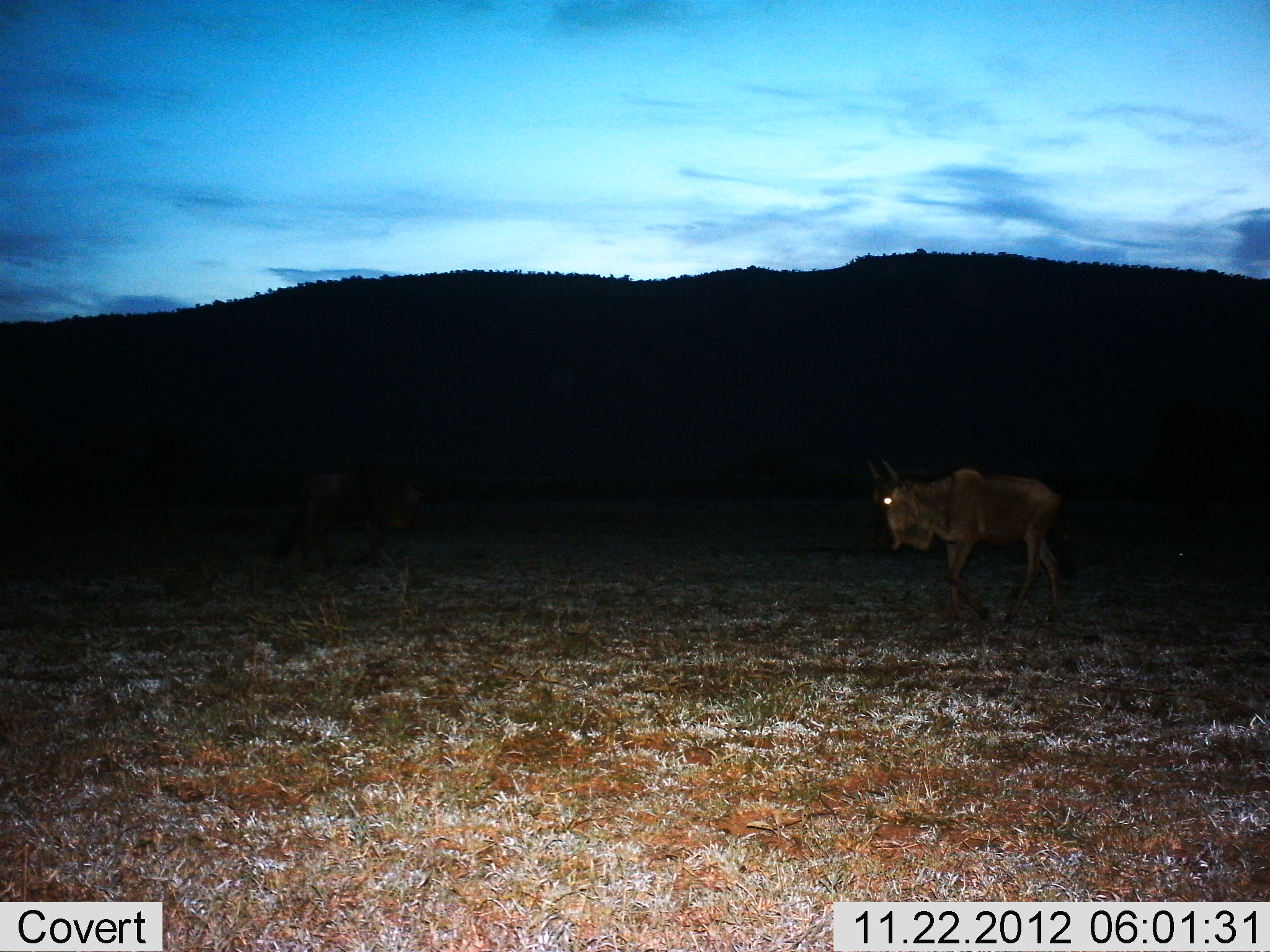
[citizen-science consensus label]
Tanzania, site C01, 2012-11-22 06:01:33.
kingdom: Animalia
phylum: Chordata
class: Mammalia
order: Artiodactyla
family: Bovidae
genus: Connochaetes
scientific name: Connochaetes taurinus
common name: blue wildebeest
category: wildebeest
Wildebeest (blue wildebeest) (Connochaetes taurinus), count 1. Behavior (volunteer vote fractions): standing 32%, resting 2%, moving 68%, interacting 0%. Young present (vote fraction): 0%. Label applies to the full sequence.